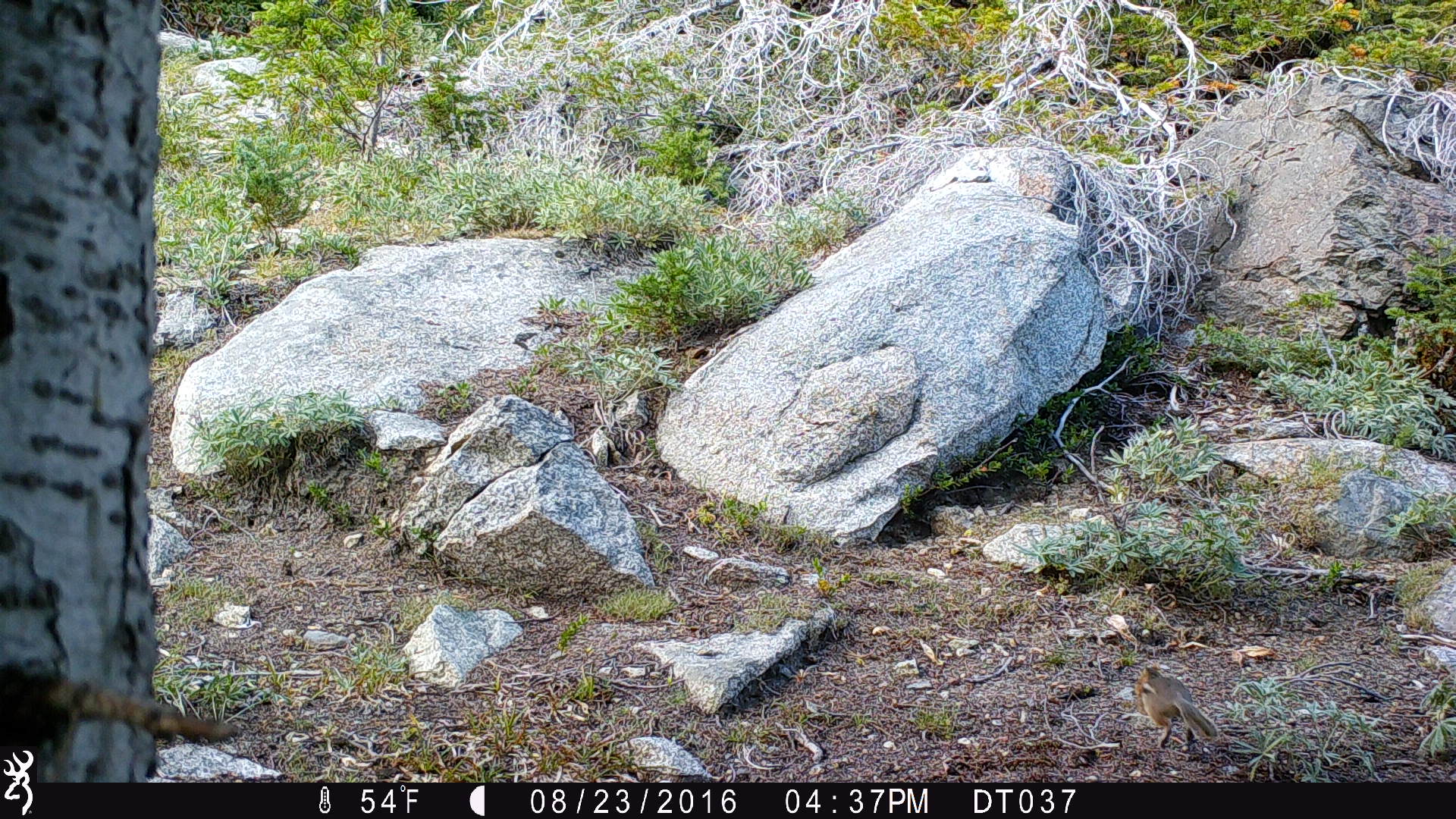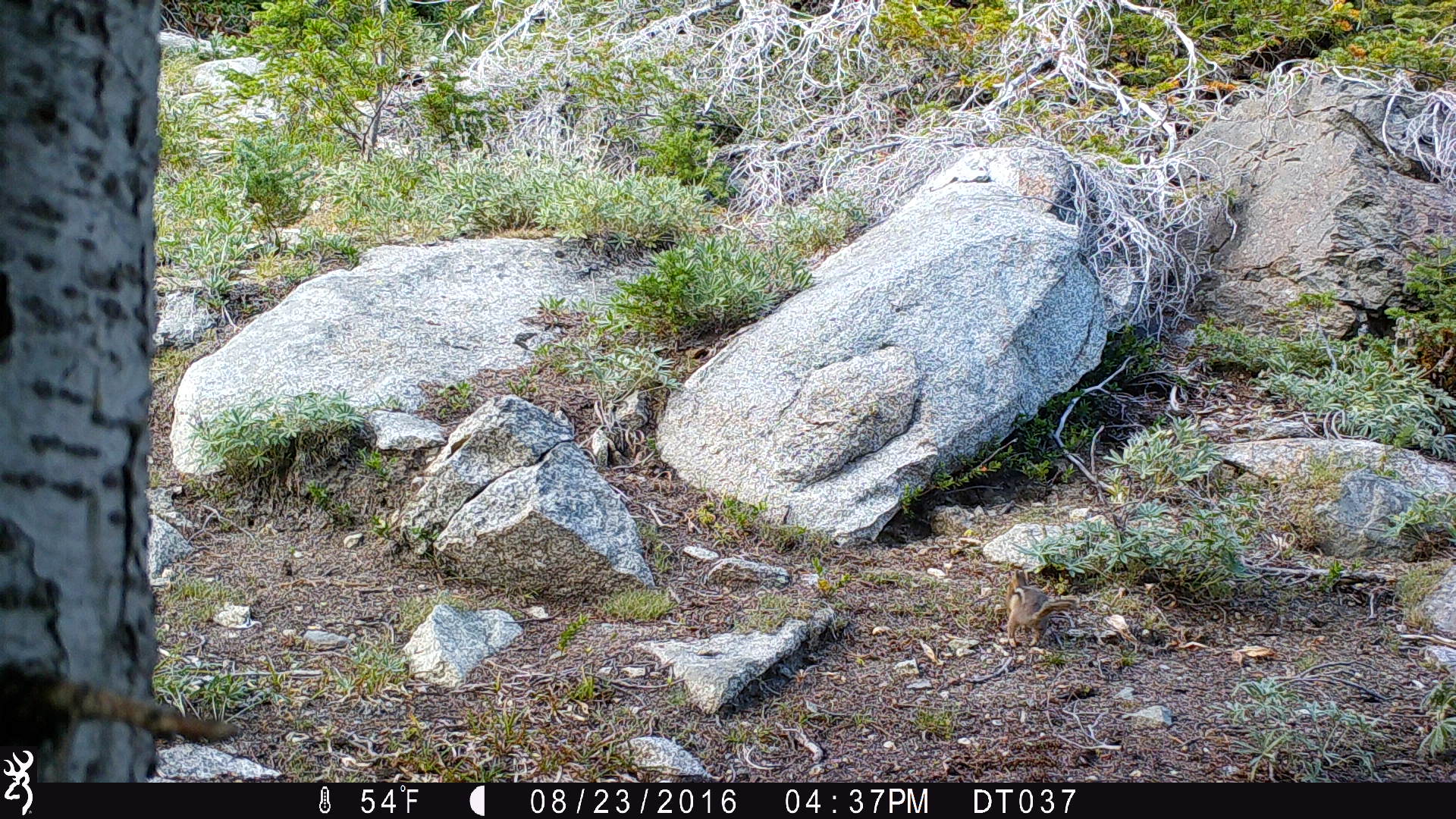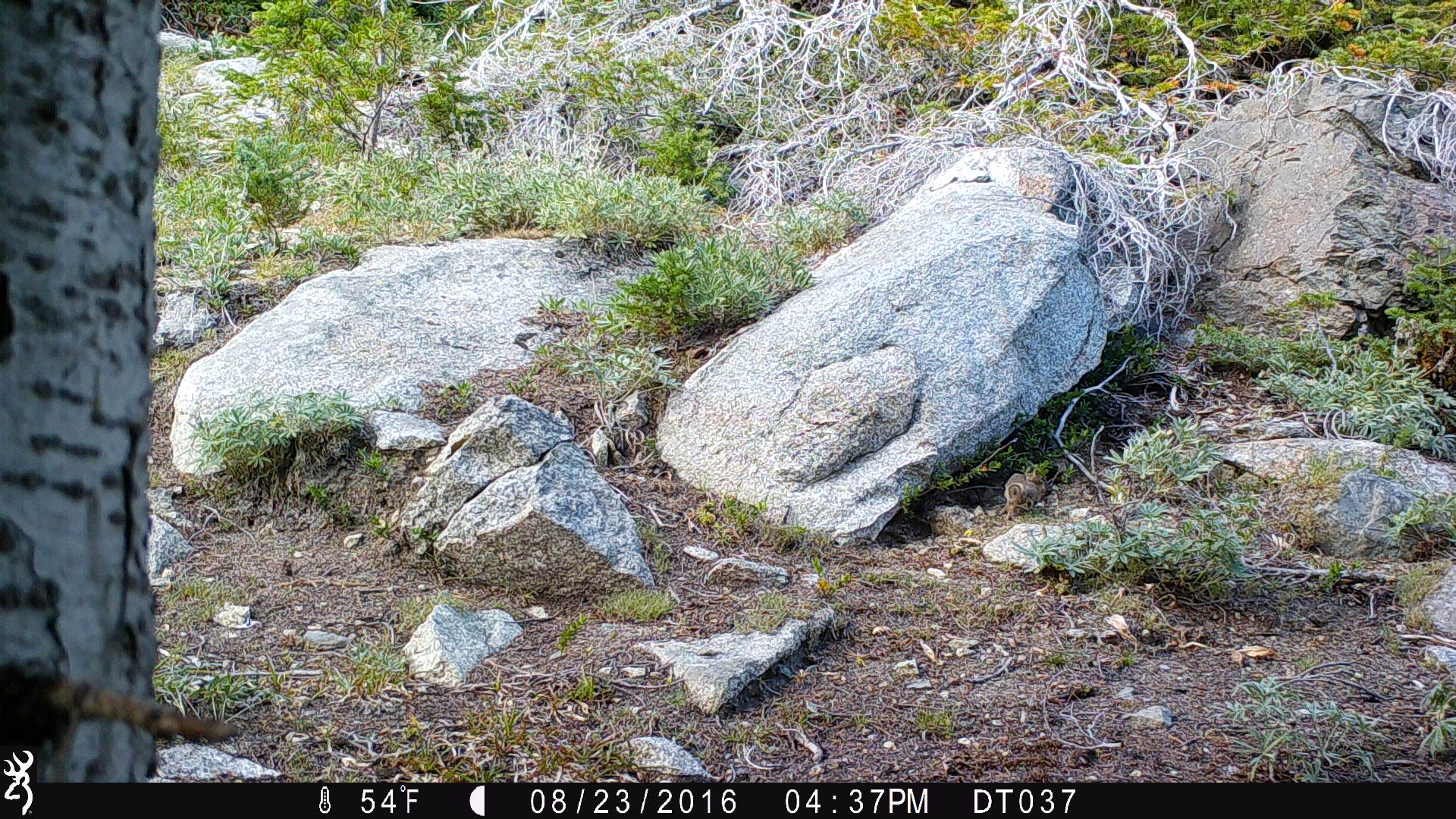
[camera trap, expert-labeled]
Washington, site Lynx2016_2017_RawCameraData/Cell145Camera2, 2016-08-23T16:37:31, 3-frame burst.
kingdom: Animalia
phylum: Chordata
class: Mammalia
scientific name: Mammalia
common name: small mammal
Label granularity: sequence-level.